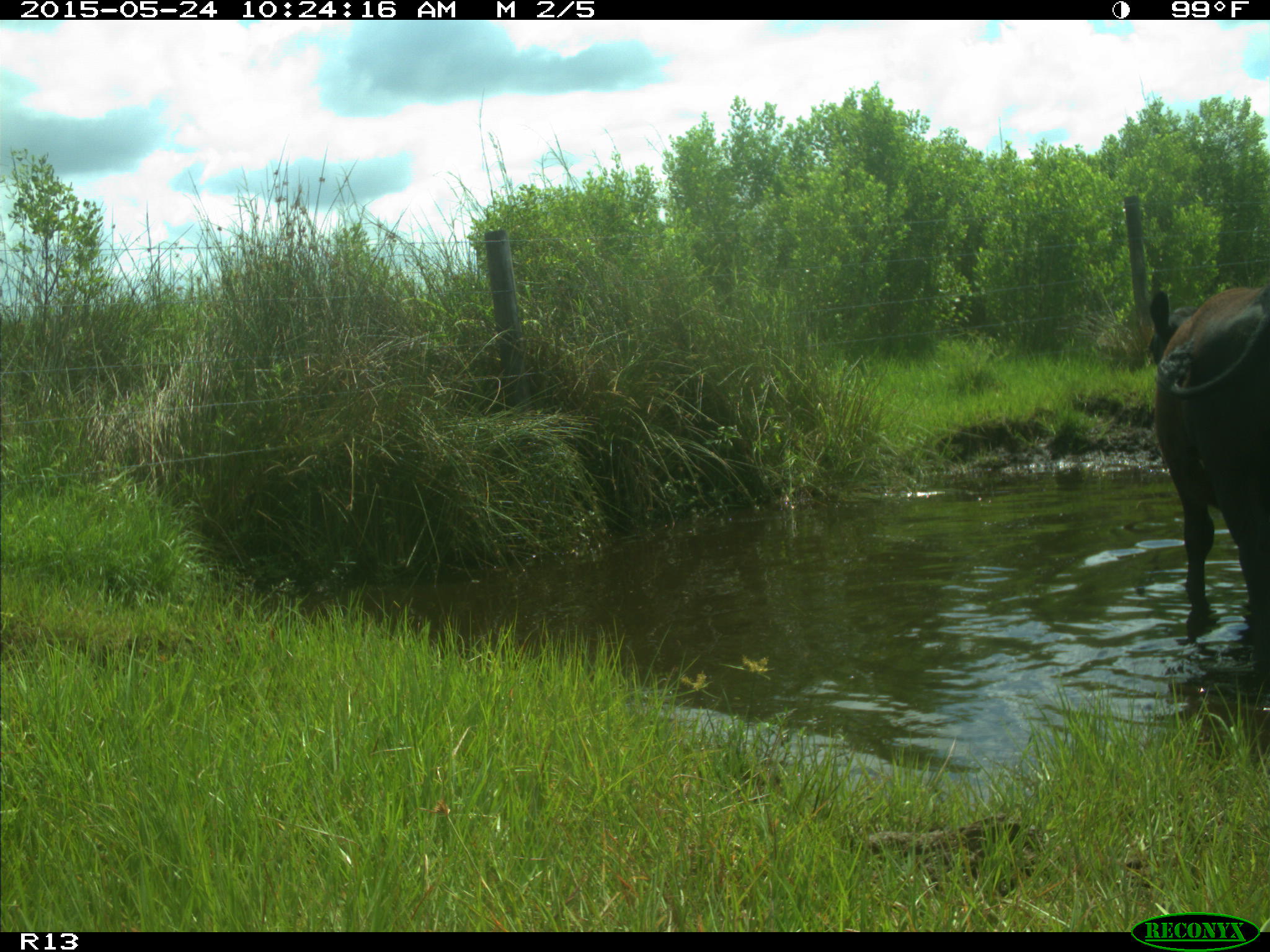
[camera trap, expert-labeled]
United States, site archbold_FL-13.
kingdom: Animalia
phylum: Chordata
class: Mammalia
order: Artiodactyla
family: Bovidae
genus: Bos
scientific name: Bos taurus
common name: domestic cow